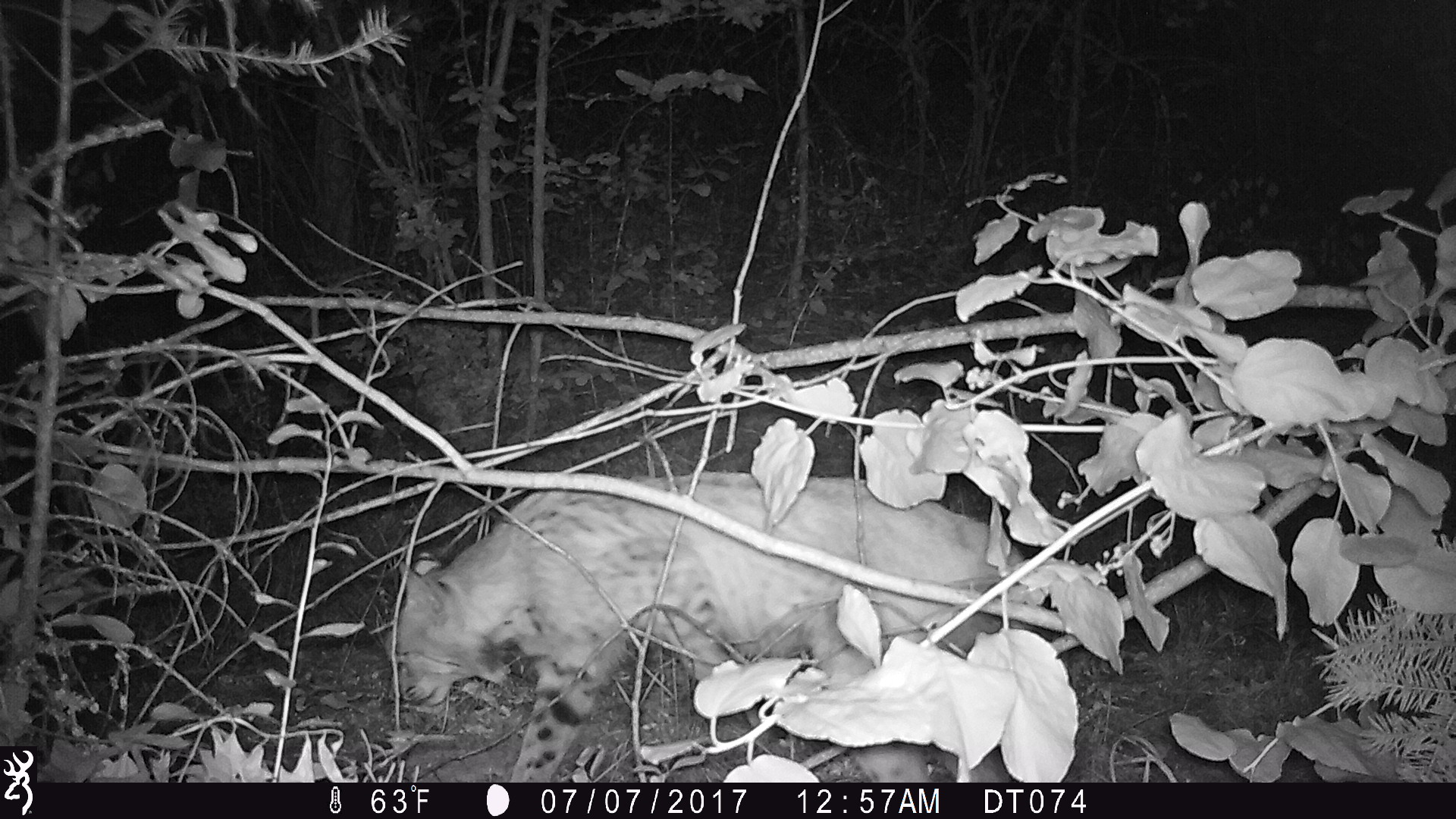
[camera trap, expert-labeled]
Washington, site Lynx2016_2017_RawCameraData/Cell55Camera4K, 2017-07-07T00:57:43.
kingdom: Animalia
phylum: Chordata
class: Mammalia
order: Carnivora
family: Felidae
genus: Lynx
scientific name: Lynx rufus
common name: bobcat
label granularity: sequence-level